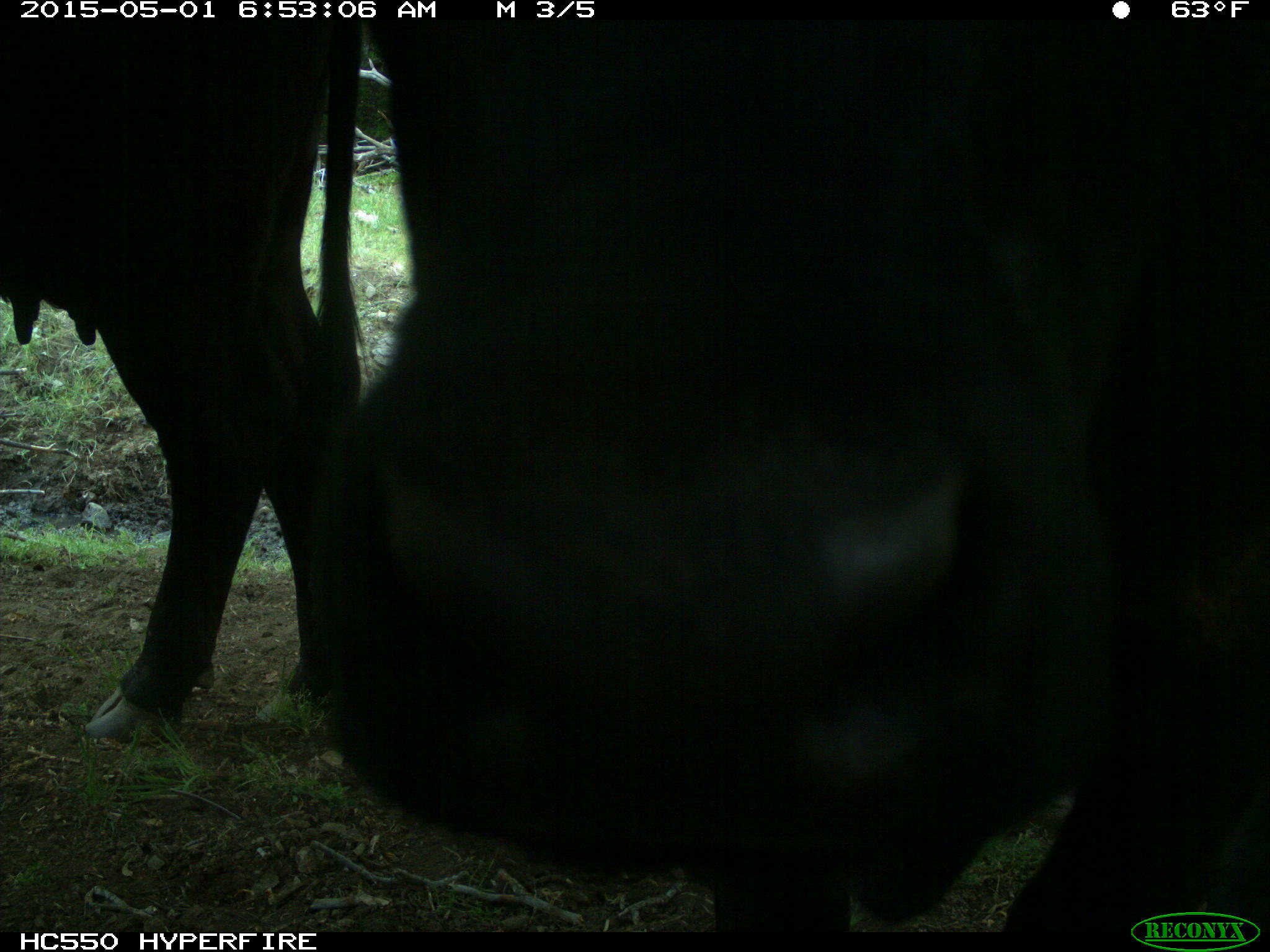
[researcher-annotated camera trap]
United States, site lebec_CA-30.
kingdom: Animalia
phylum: Chordata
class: Mammalia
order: Artiodactyla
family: Bovidae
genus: Bos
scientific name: Bos taurus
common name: domestic cow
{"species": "Bos taurus (domestic cow)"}